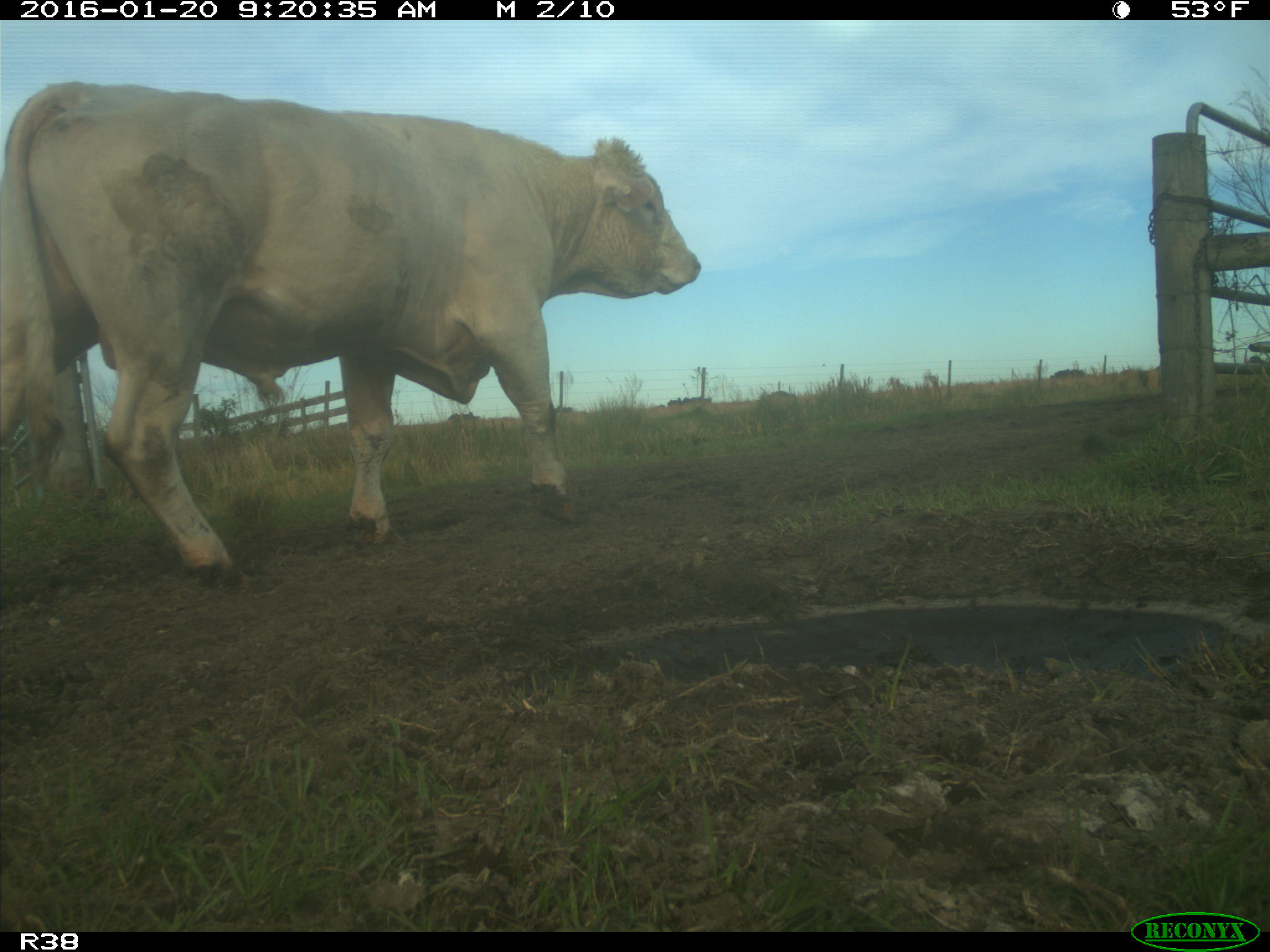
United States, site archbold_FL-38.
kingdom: Animalia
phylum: Chordata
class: Mammalia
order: Artiodactyla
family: Bovidae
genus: Bos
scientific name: Bos taurus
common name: domestic cow